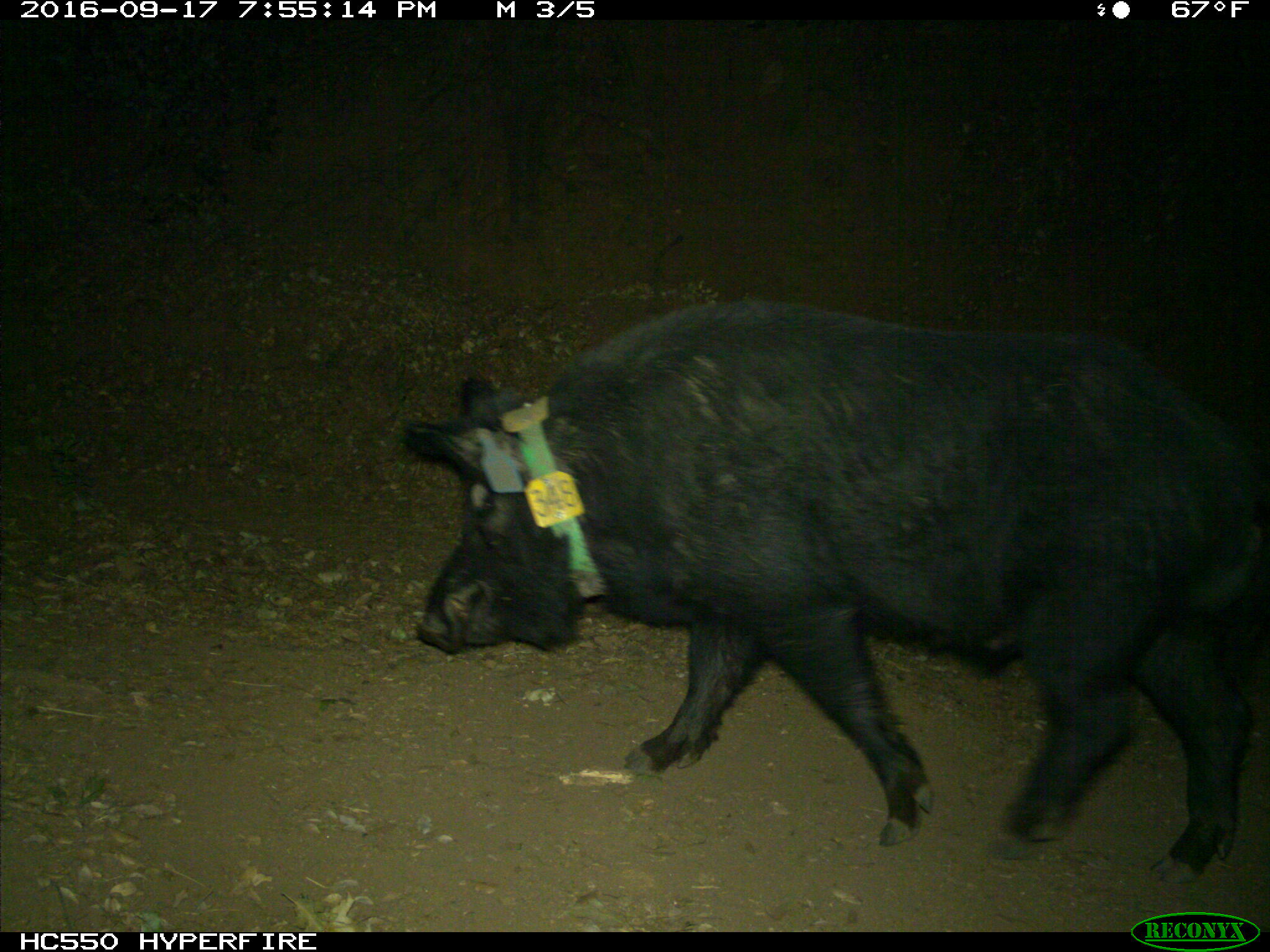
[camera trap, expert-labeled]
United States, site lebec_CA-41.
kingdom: Animalia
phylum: Chordata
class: Mammalia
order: Artiodactyla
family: Suidae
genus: Sus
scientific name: Sus scrofa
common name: wild boar